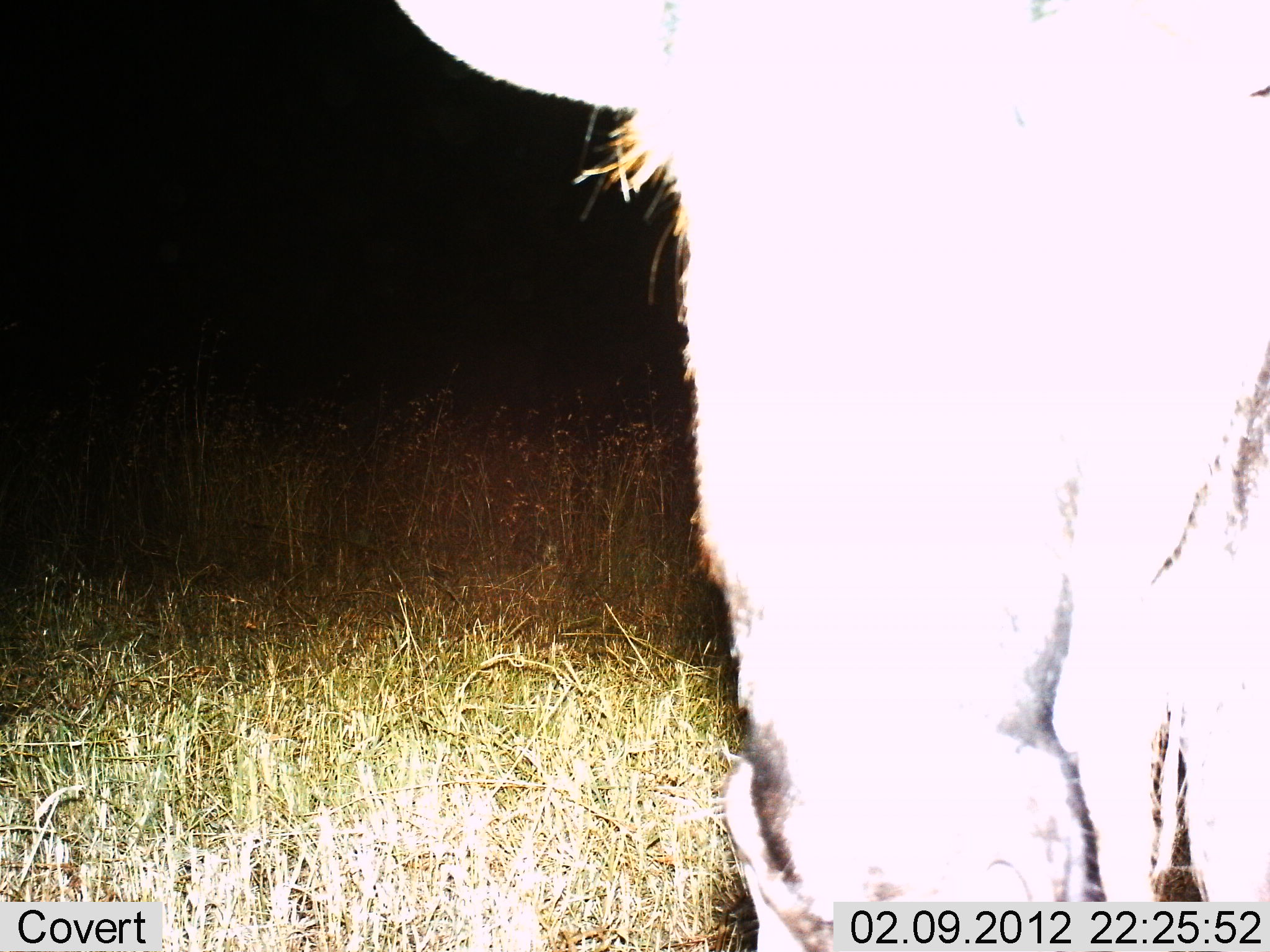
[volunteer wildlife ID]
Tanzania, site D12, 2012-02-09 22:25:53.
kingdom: Animalia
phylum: Chordata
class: Mammalia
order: Artiodactyla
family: Bovidae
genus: Connochaetes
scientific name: Connochaetes taurinus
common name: blue wildebeest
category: wildebeest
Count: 1.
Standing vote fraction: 100%.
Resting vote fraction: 0%.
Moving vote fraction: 0%.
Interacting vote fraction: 0%.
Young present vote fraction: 0%.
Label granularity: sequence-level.